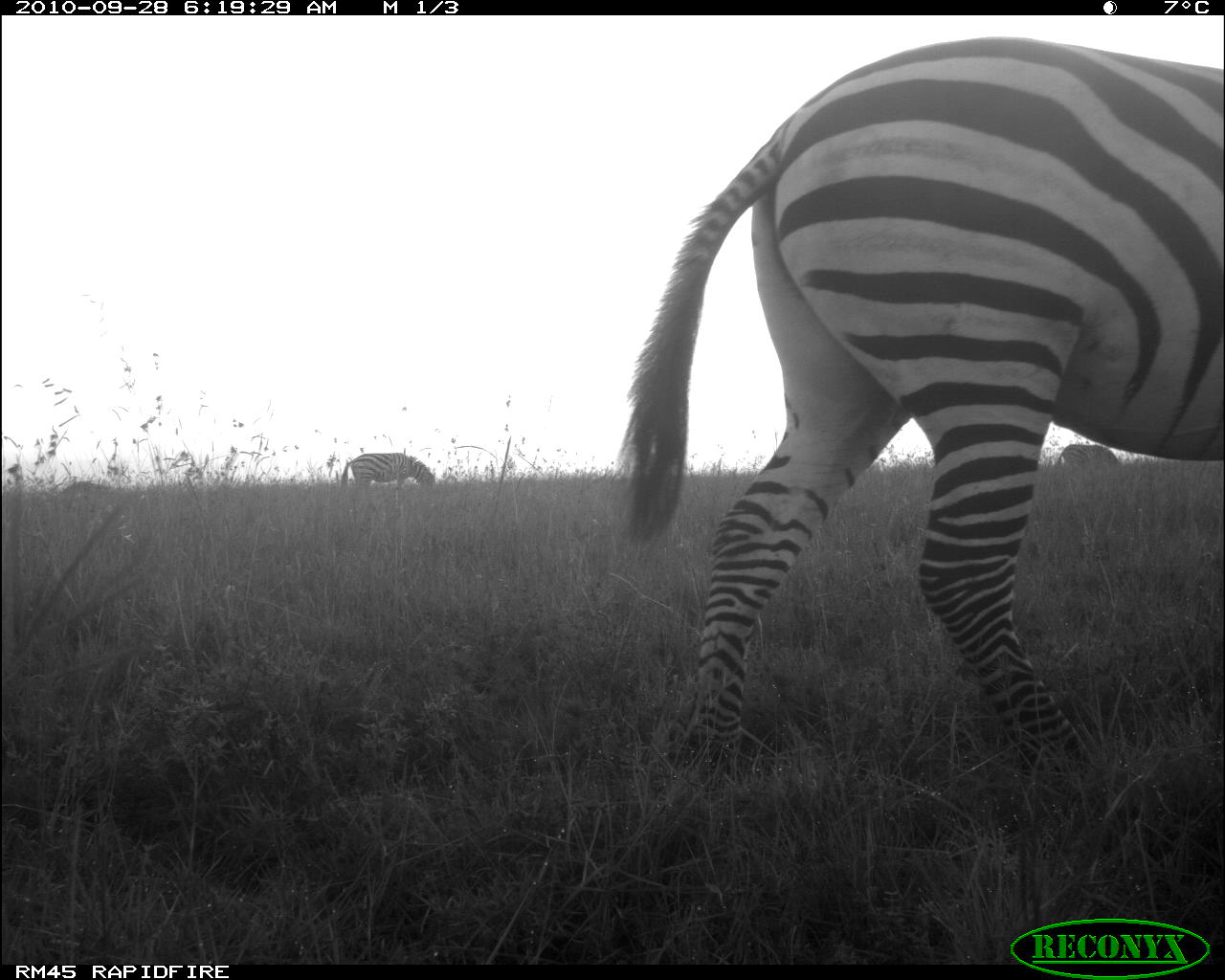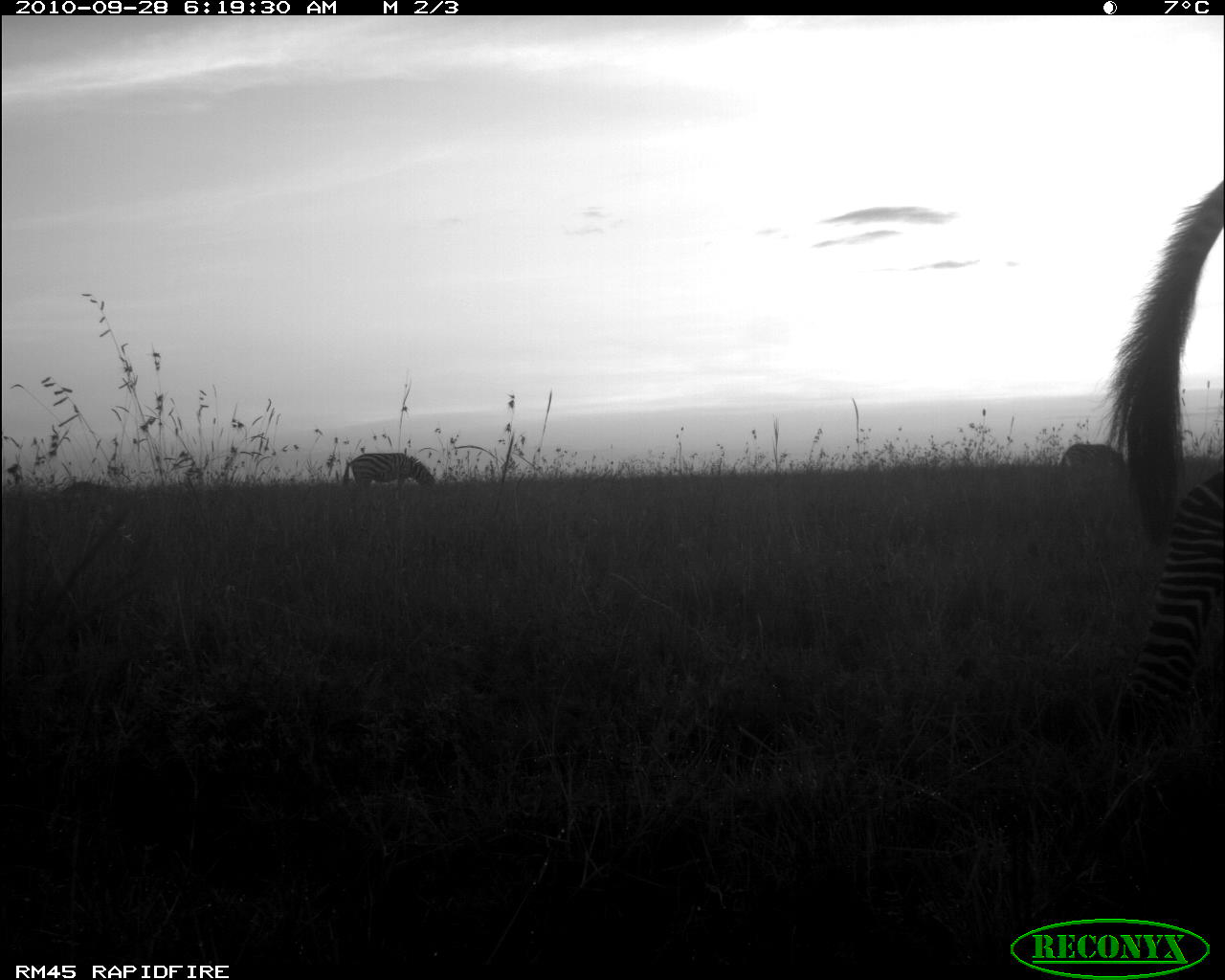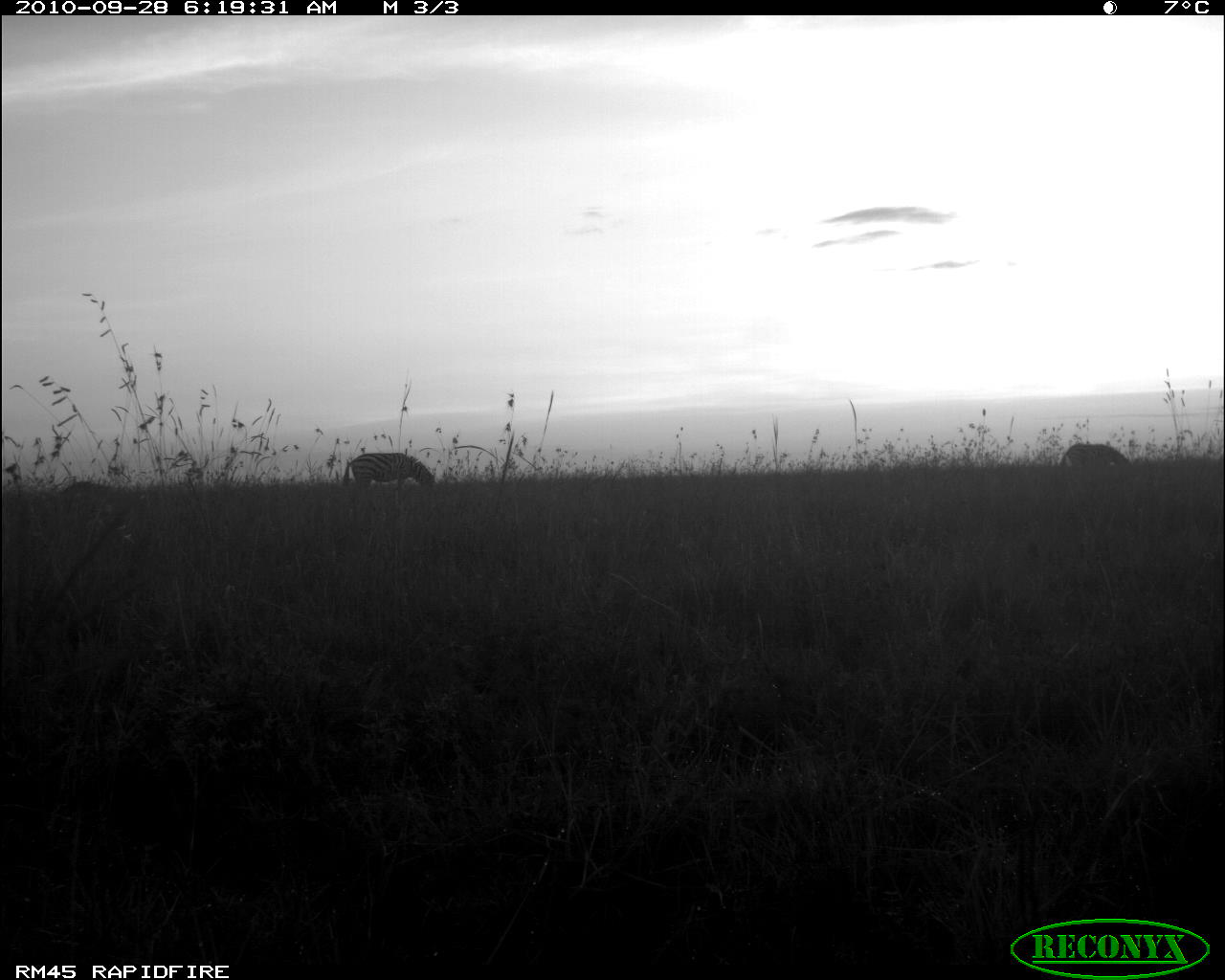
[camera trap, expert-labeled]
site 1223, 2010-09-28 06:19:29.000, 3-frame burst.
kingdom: Animalia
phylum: Chordata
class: Mammalia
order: Perissodactyla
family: Equidae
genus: Equus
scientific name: Equus quagga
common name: plains zebra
Equus quagga (plains zebra), count 3.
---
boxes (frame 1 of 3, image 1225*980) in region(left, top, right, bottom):
equus quagga: region(615, 37, 1225, 783); region(341, 453, 435, 489); region(1058, 444, 1121, 465)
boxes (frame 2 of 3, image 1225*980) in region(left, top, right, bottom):
equus quagga: region(1096, 181, 1224, 795); region(343, 452, 436, 500); region(1058, 443, 1128, 489)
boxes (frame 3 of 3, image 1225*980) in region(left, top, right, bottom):
equus quagga: region(343, 451, 435, 503); region(1060, 444, 1131, 466)